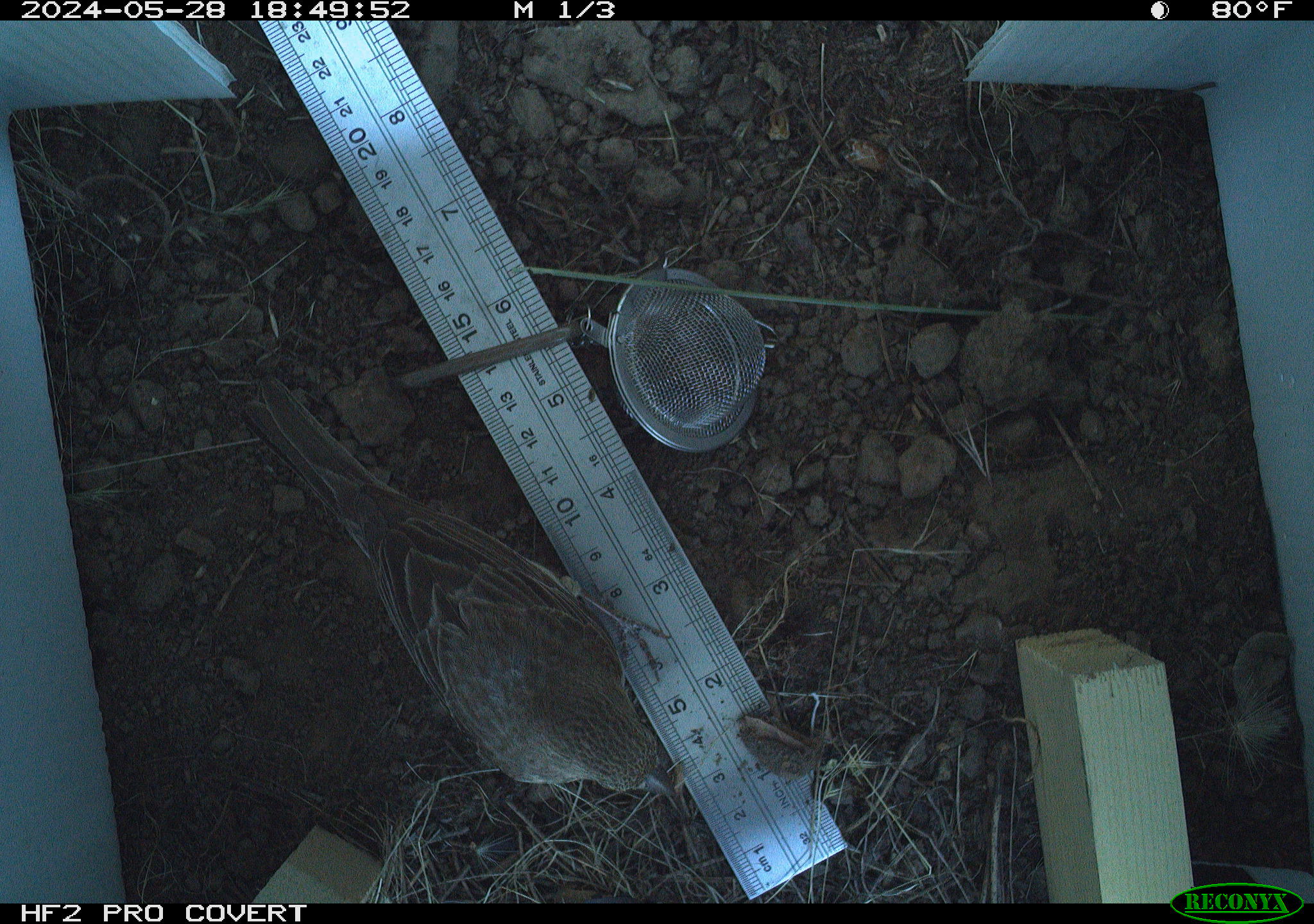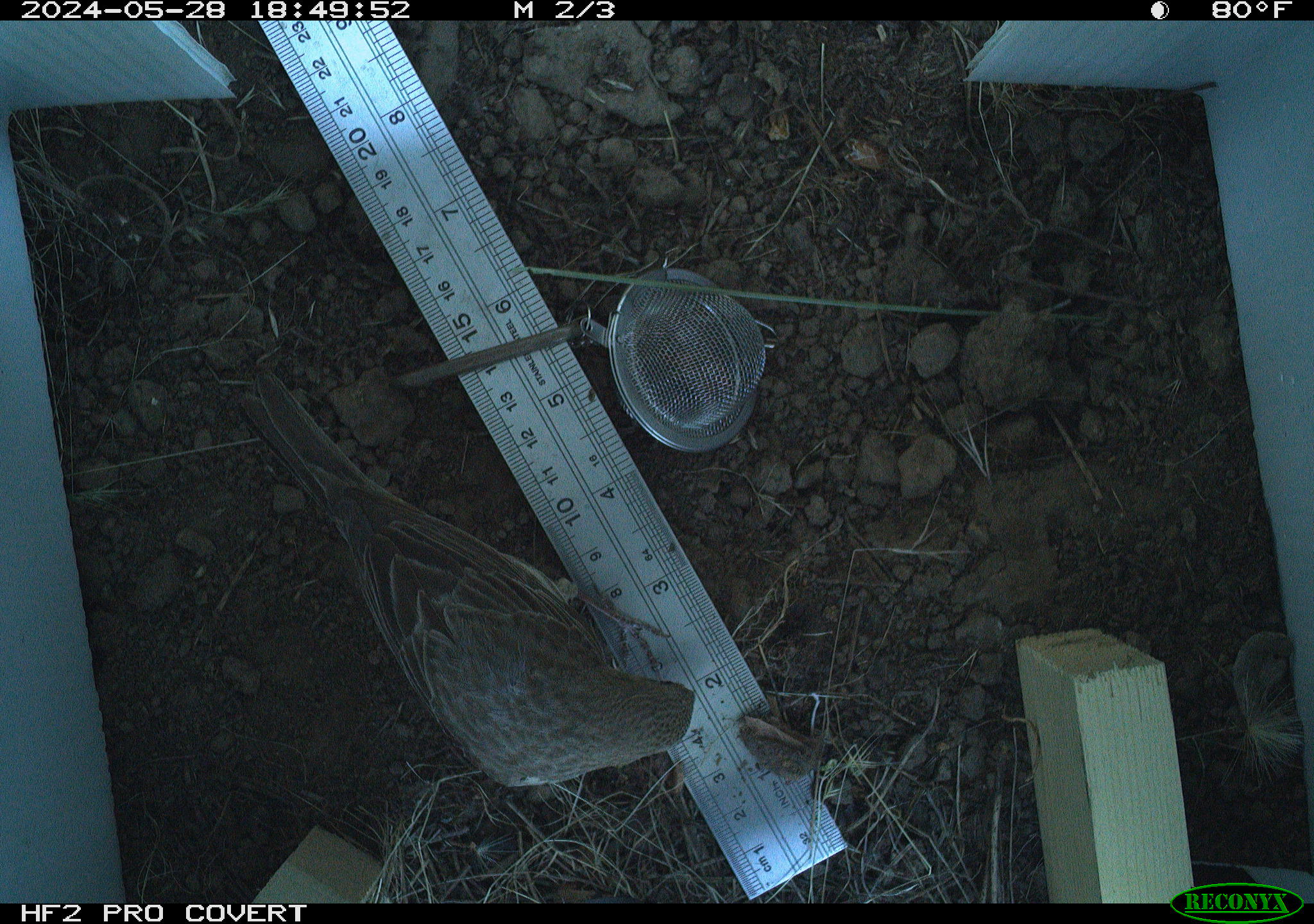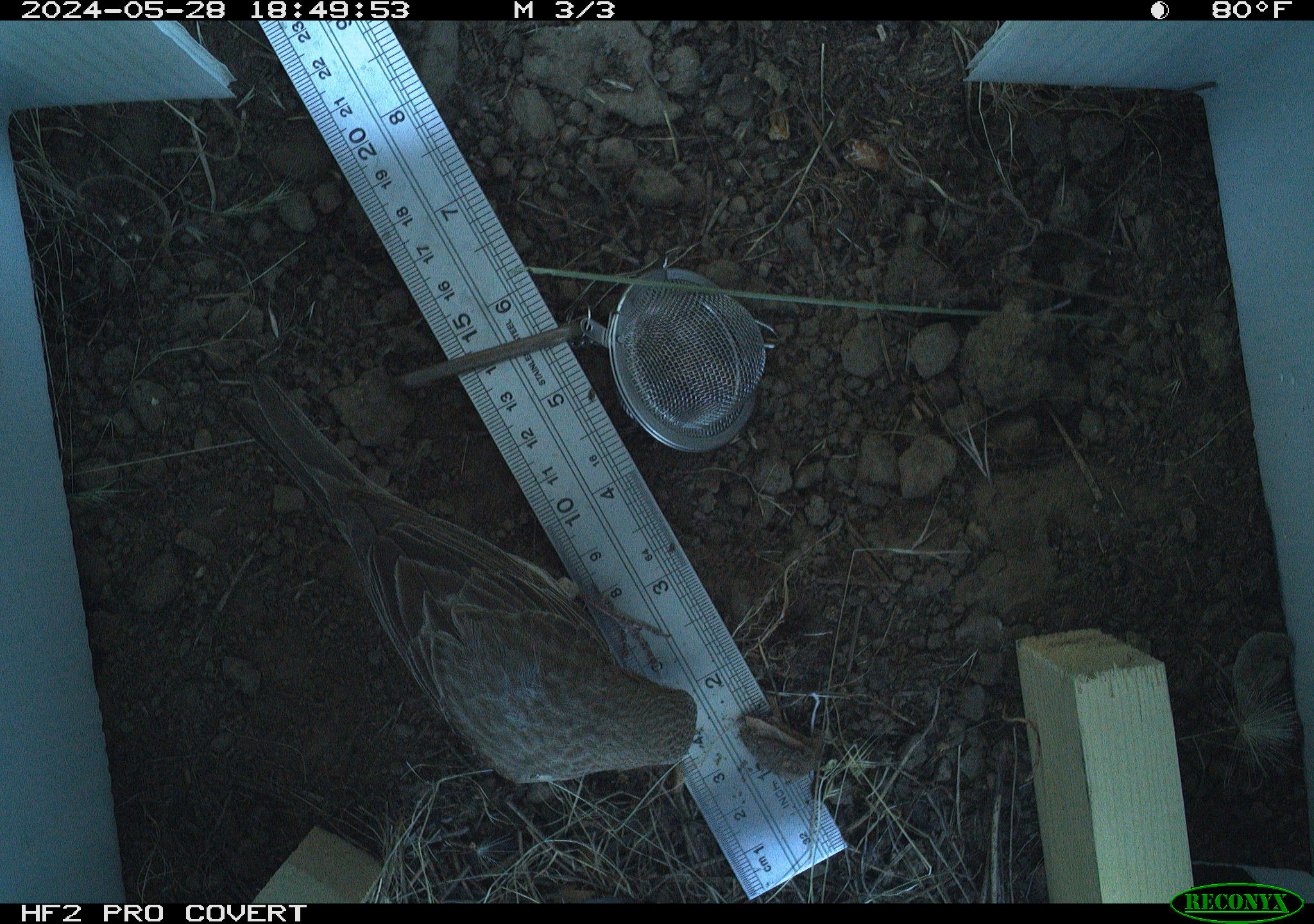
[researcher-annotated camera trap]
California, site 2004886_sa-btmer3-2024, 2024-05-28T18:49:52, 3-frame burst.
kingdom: Animalia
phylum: Chordata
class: Aves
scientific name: Aves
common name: bird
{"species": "bird (Aves)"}